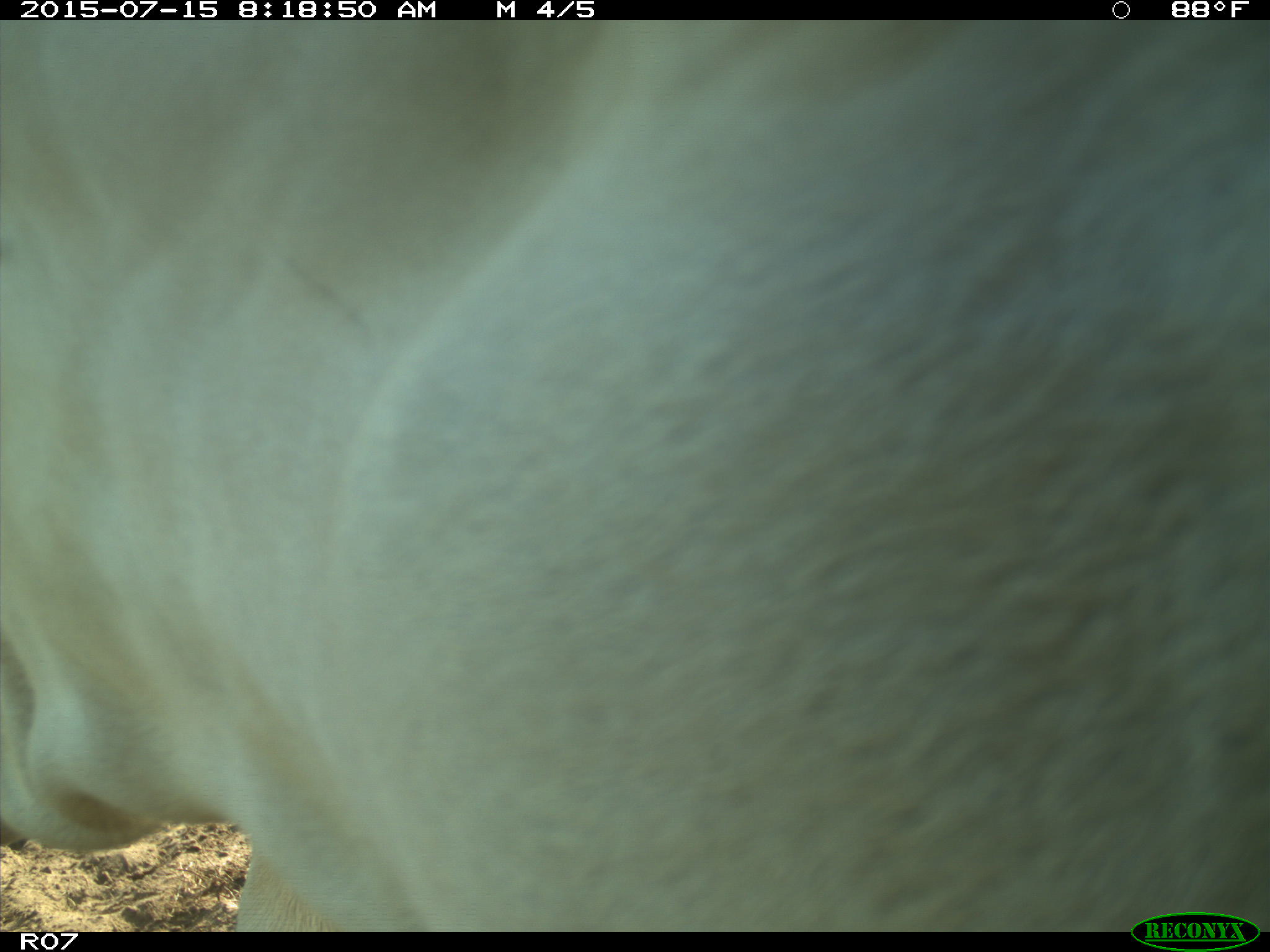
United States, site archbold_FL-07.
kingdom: Animalia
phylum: Chordata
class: Mammalia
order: Artiodactyla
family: Bovidae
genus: Bos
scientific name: Bos taurus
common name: domestic cow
Bos taurus (domestic cow).